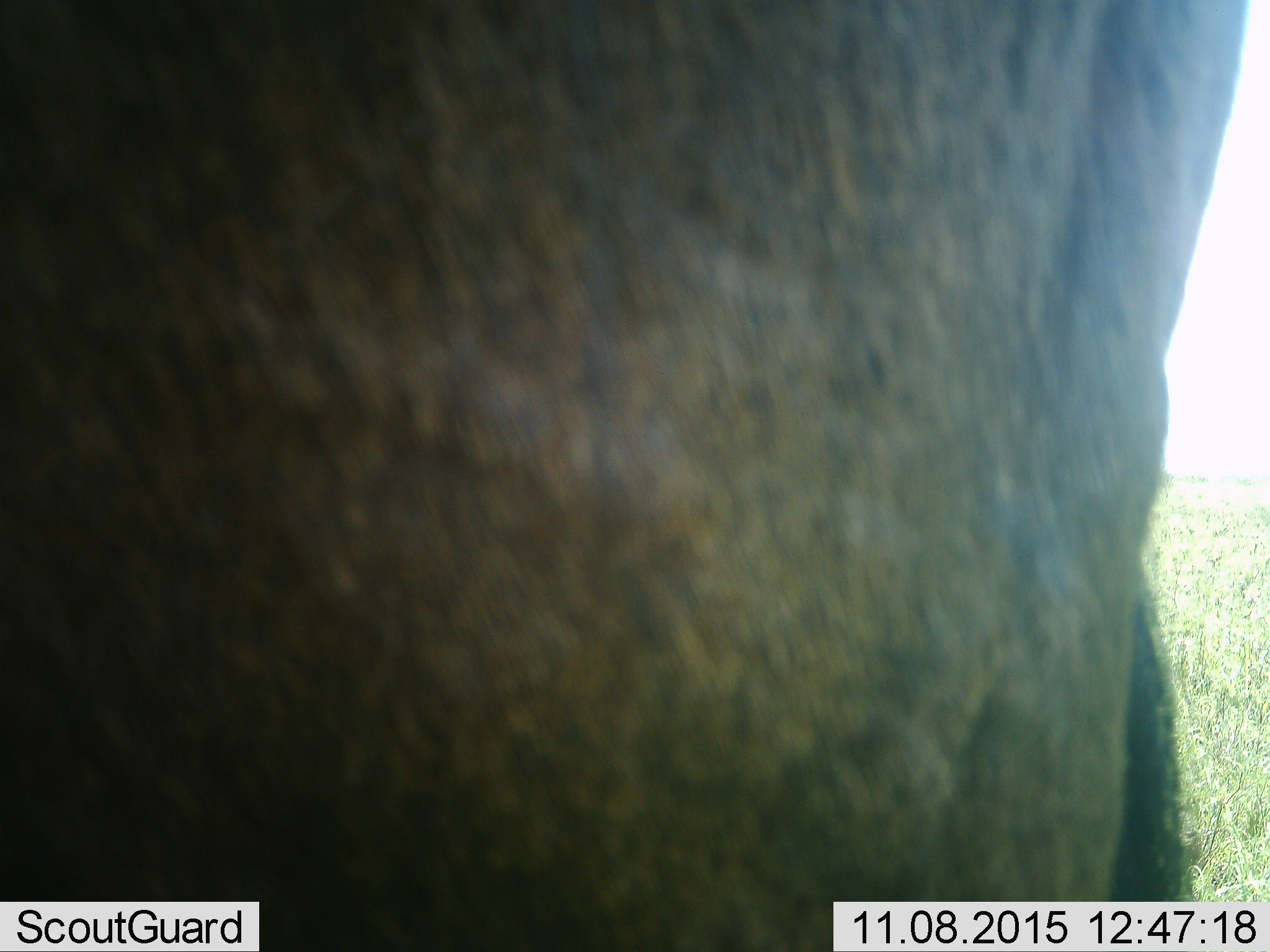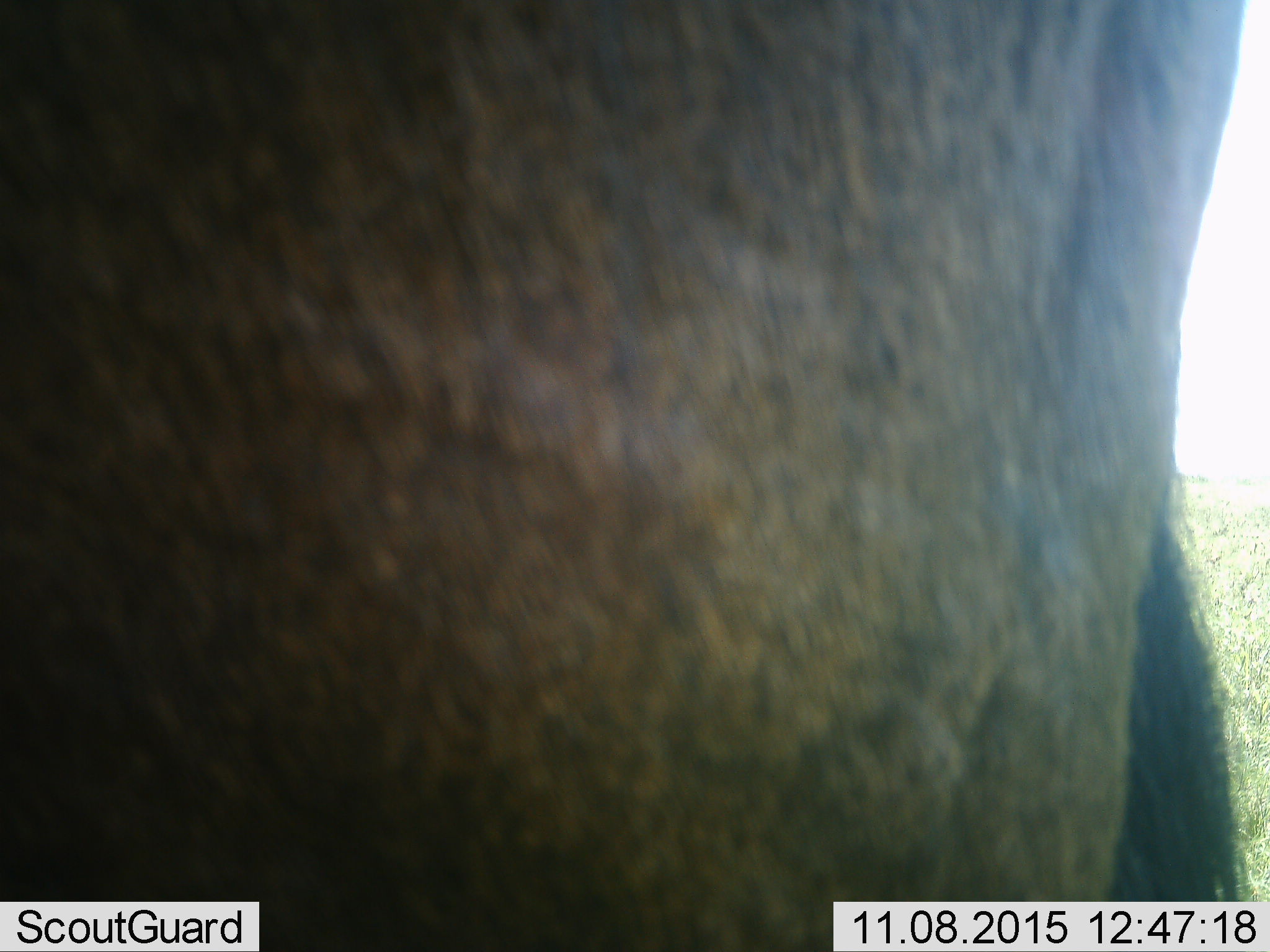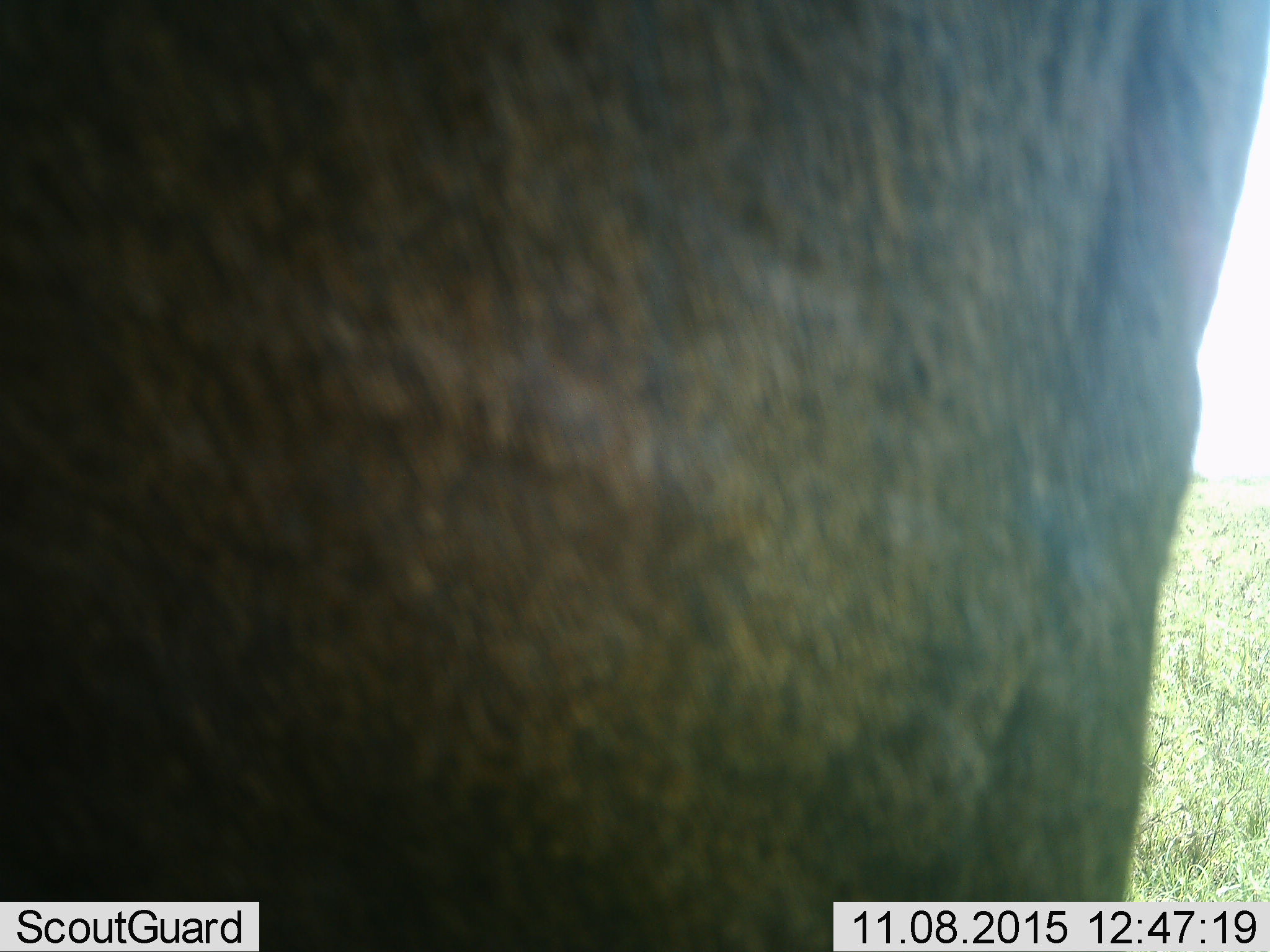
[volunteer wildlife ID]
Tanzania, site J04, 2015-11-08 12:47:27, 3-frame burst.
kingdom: Animalia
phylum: Chordata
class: Mammalia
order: Artiodactyla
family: Bovidae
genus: Connochaetes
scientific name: Connochaetes taurinus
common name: blue wildebeest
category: wildebeest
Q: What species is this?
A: Wildebeest (blue wildebeest) (Connochaetes taurinus).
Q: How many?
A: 1.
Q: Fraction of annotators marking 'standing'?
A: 100%.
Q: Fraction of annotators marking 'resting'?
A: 0%.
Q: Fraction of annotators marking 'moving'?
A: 0%.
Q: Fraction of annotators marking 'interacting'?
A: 0%.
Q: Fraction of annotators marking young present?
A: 0%.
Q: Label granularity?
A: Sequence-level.